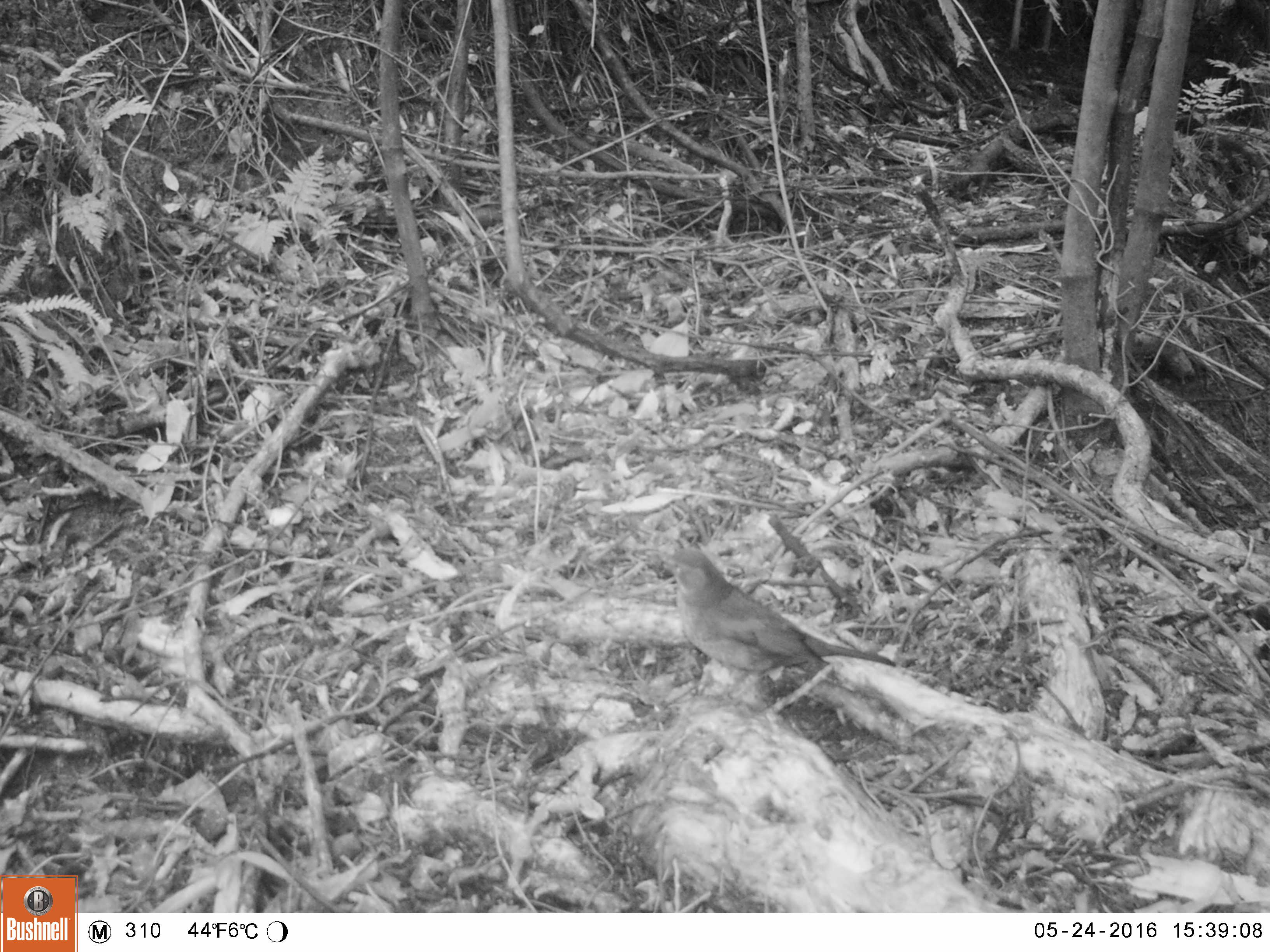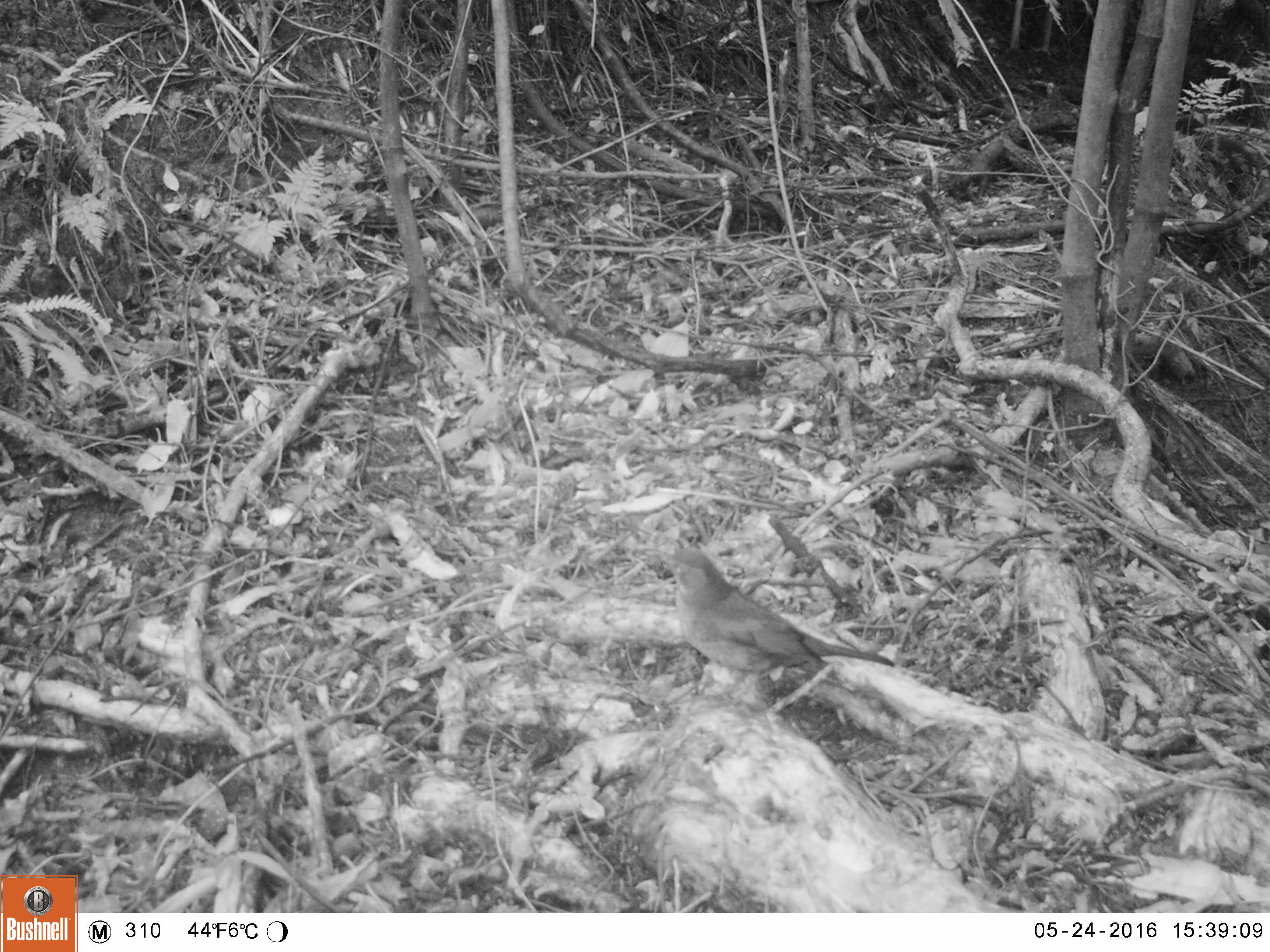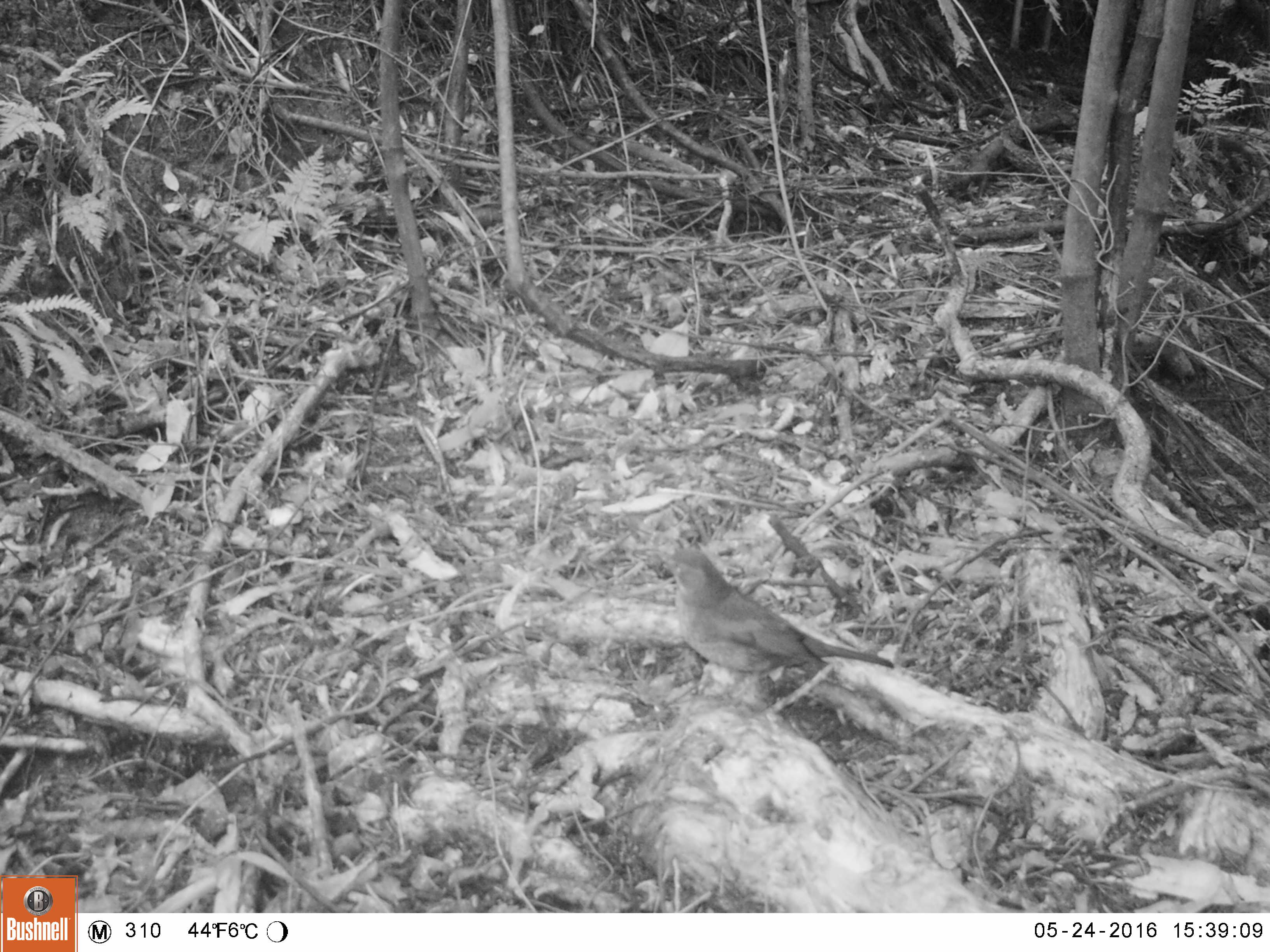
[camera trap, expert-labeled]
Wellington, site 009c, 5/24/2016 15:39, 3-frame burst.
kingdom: Animalia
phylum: Chordata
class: Aves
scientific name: Aves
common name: bird